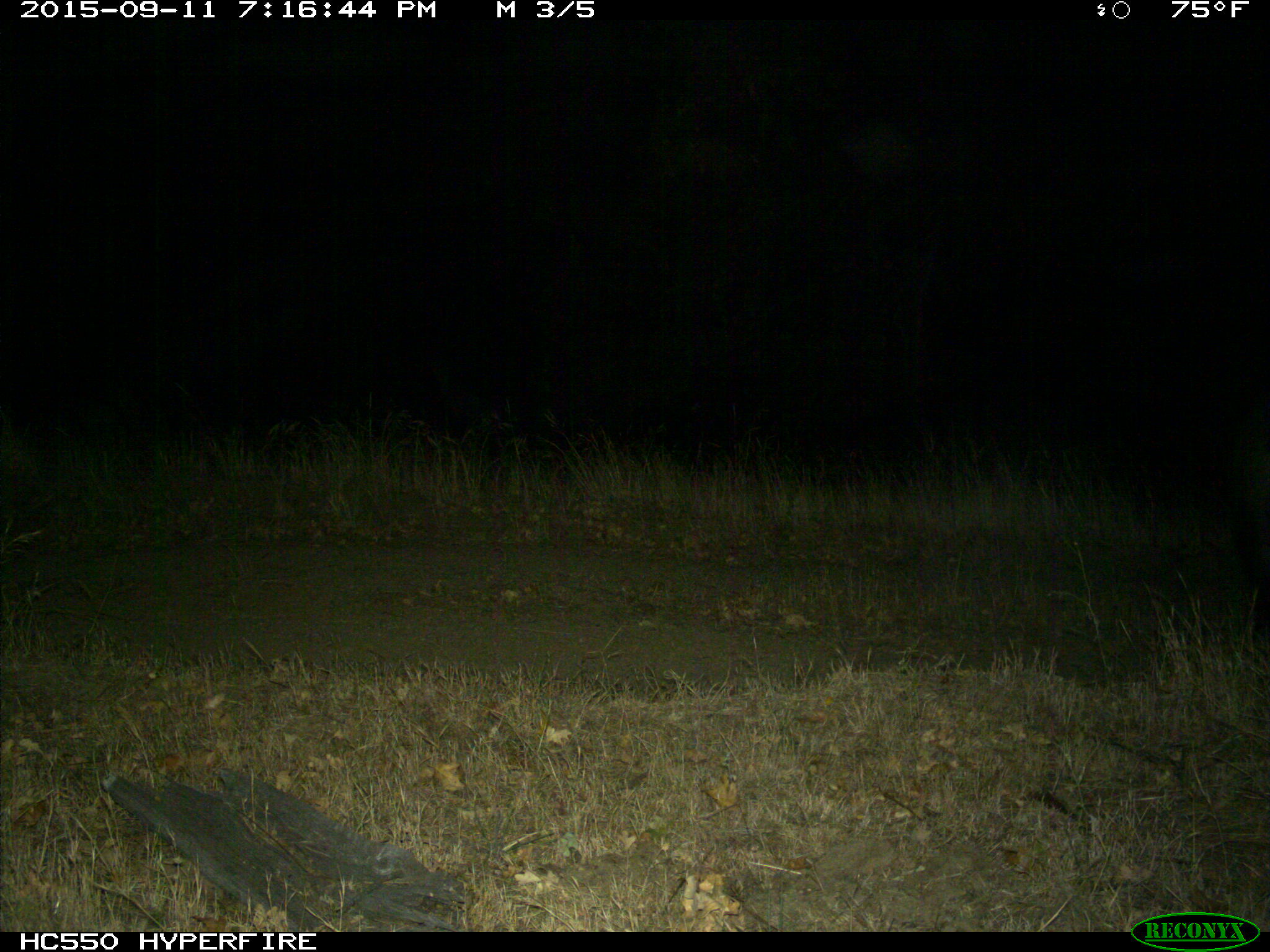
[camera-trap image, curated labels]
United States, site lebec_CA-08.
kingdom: Animalia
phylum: Chordata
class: Mammalia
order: Artiodactyla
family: Suidae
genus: Sus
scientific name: Sus scrofa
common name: wild boar